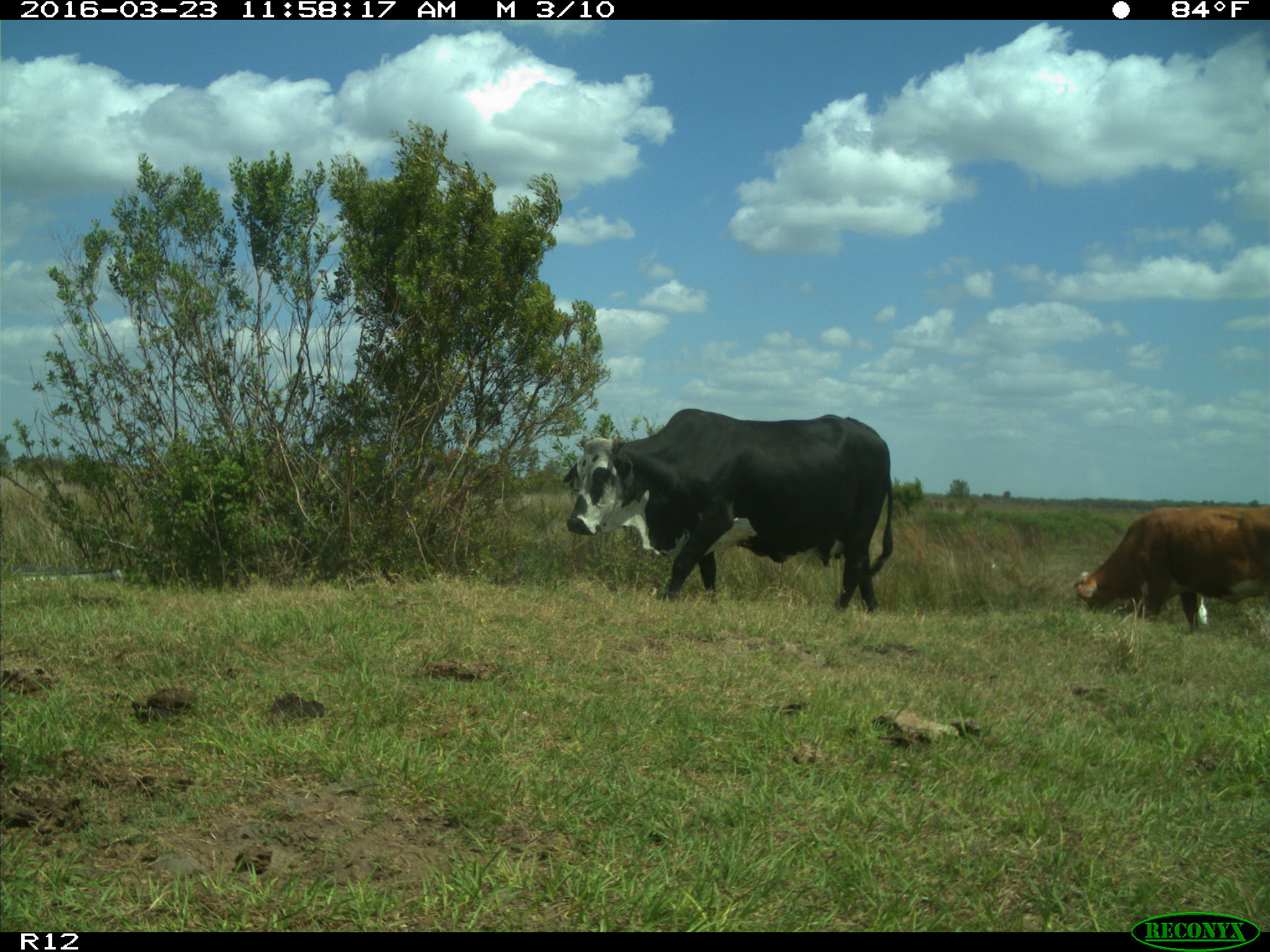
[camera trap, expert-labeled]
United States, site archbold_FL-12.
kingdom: Animalia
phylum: Chordata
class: Mammalia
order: Artiodactyla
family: Bovidae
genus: Bos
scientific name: Bos taurus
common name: domestic cow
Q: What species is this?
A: Bos taurus (domestic cow).